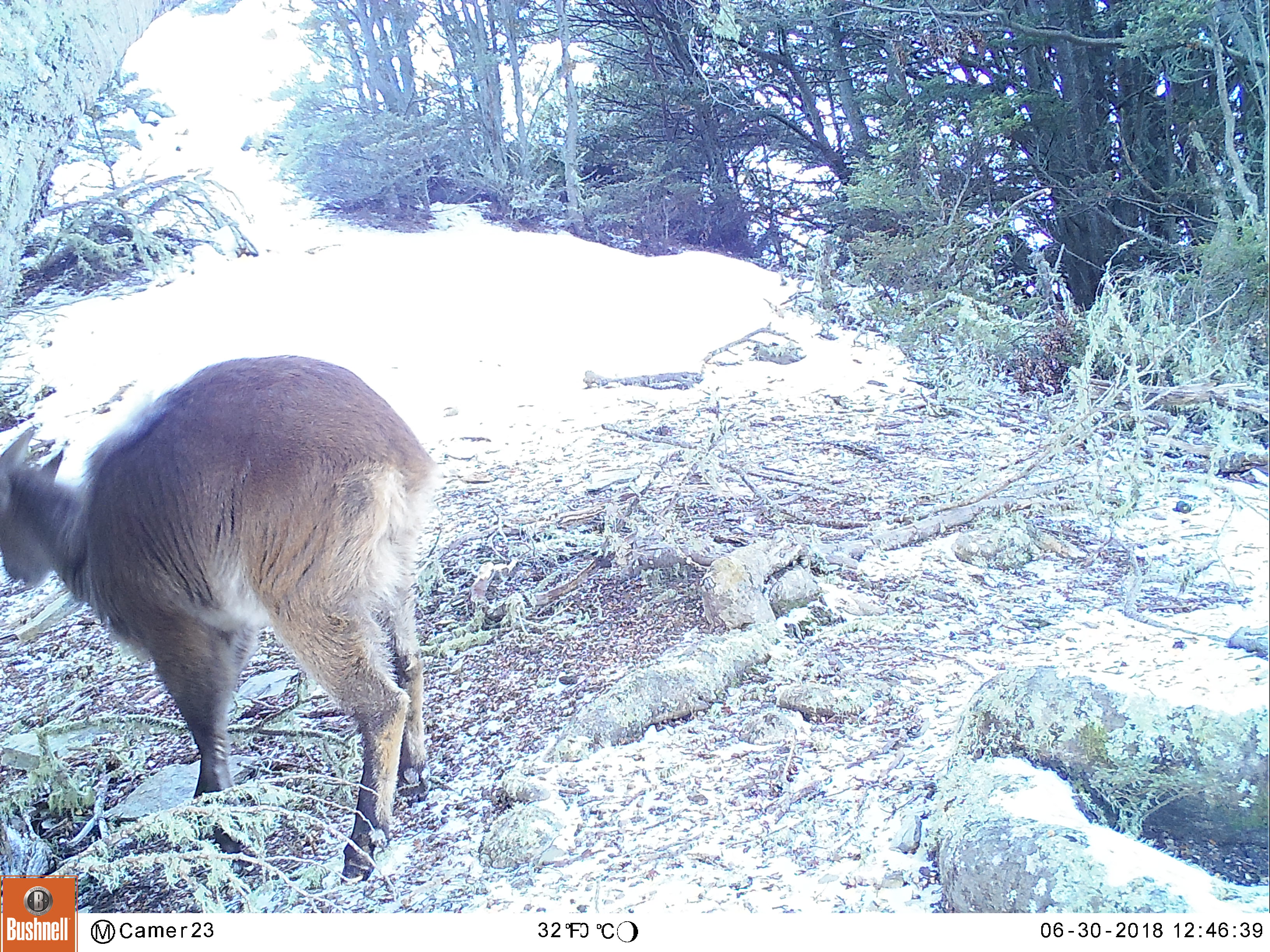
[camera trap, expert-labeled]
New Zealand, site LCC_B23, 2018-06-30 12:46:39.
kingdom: Animalia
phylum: Chordata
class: Mammalia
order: Artiodactyla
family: Bovidae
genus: Nilgiritragus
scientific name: Nilgiritragus hylocrius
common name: tahr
Tahr (Nilgiritragus hylocrius).